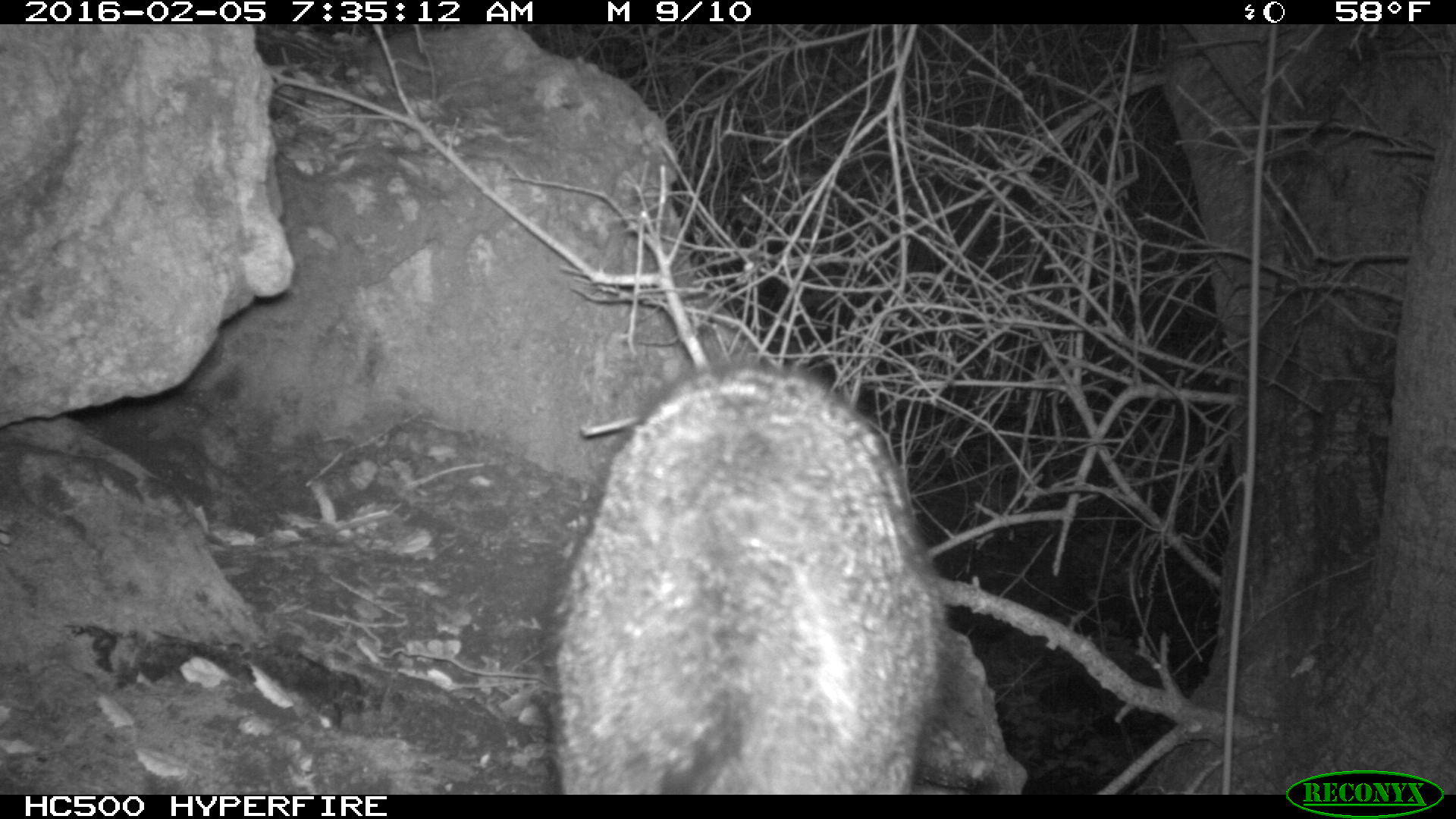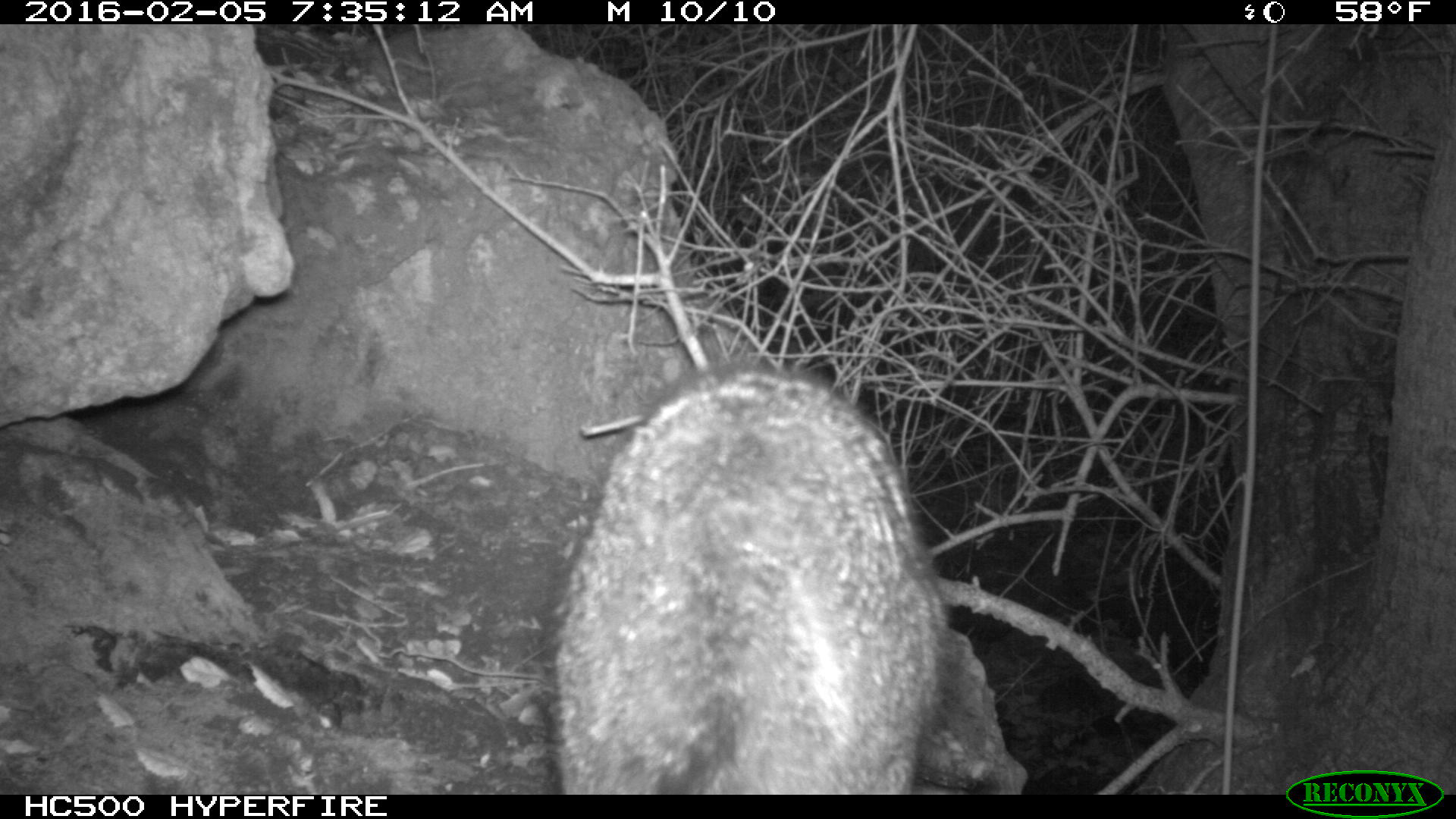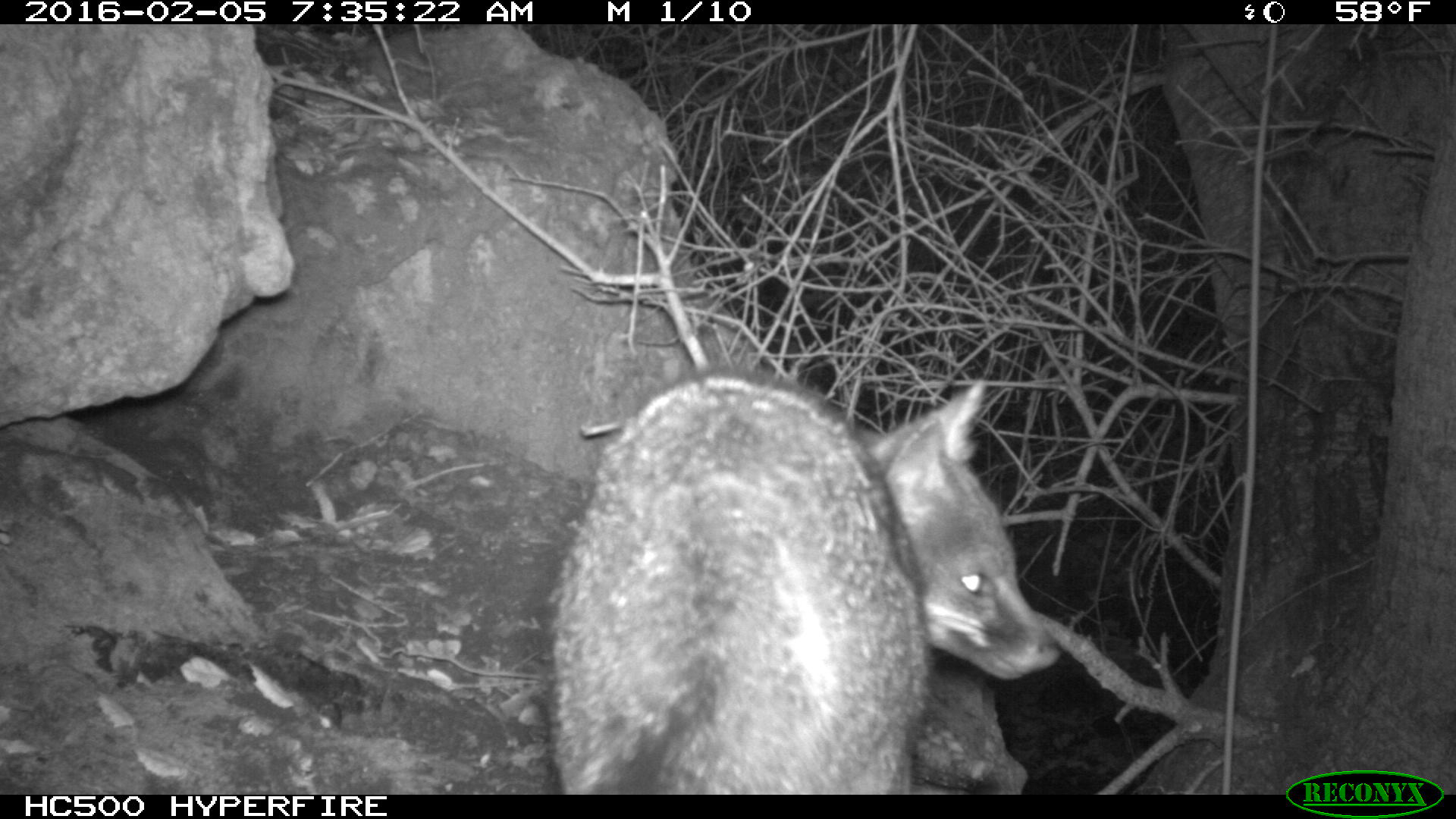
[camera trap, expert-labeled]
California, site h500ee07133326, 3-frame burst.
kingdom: Animalia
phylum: Chordata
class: Mammalia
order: Carnivora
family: Canidae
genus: Urocyon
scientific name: Urocyon littoralis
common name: island fox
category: fox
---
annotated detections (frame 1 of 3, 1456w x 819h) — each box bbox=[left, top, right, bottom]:
fox: bbox=[549, 363, 945, 795]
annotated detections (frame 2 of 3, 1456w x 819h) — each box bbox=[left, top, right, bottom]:
fox: bbox=[549, 363, 945, 795]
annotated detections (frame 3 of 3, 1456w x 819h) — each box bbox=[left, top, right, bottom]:
fox: bbox=[549, 373, 1059, 795]